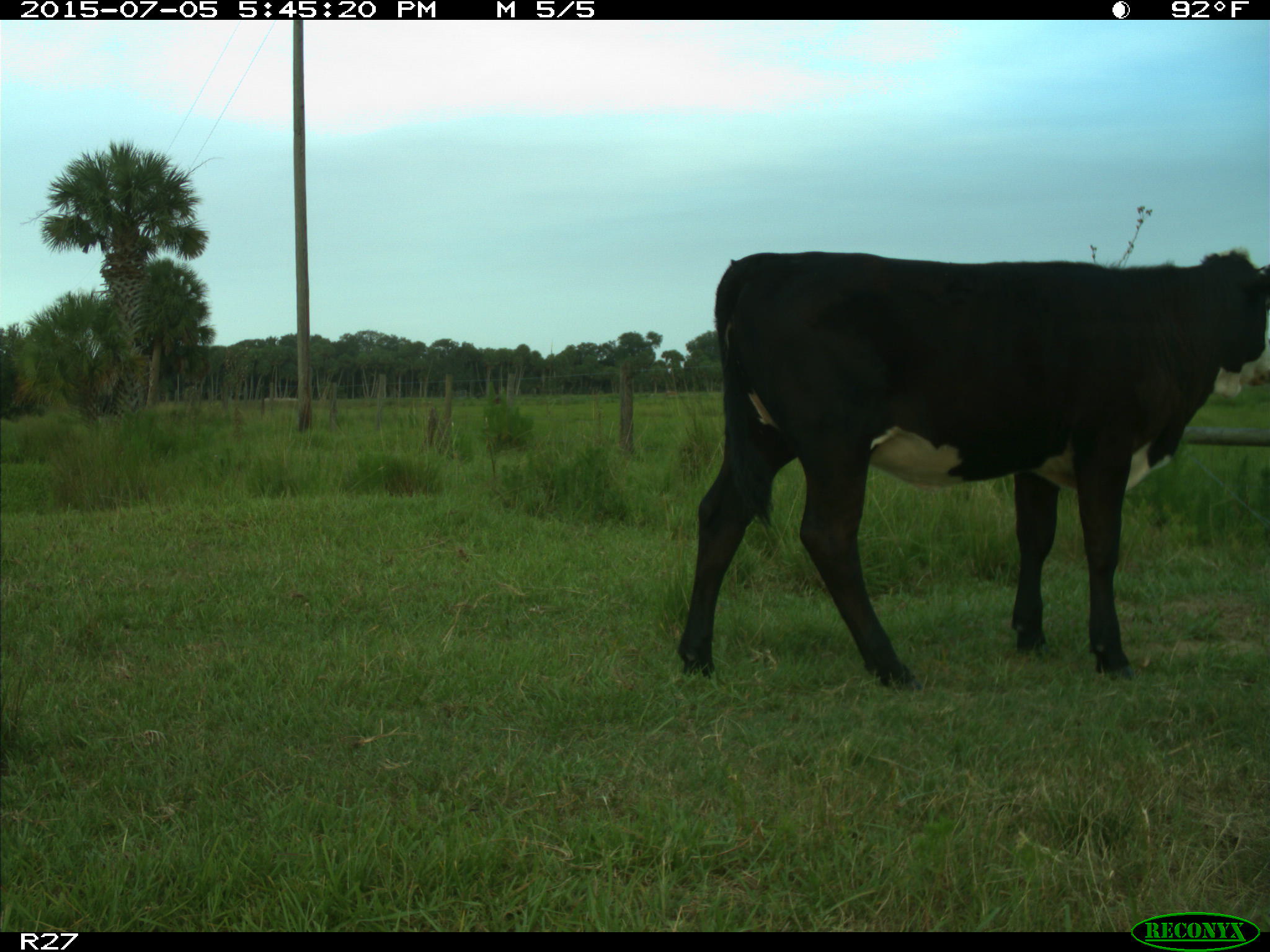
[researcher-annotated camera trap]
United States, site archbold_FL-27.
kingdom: Animalia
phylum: Chordata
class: Mammalia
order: Artiodactyla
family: Bovidae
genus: Bos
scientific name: Bos taurus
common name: domestic cow